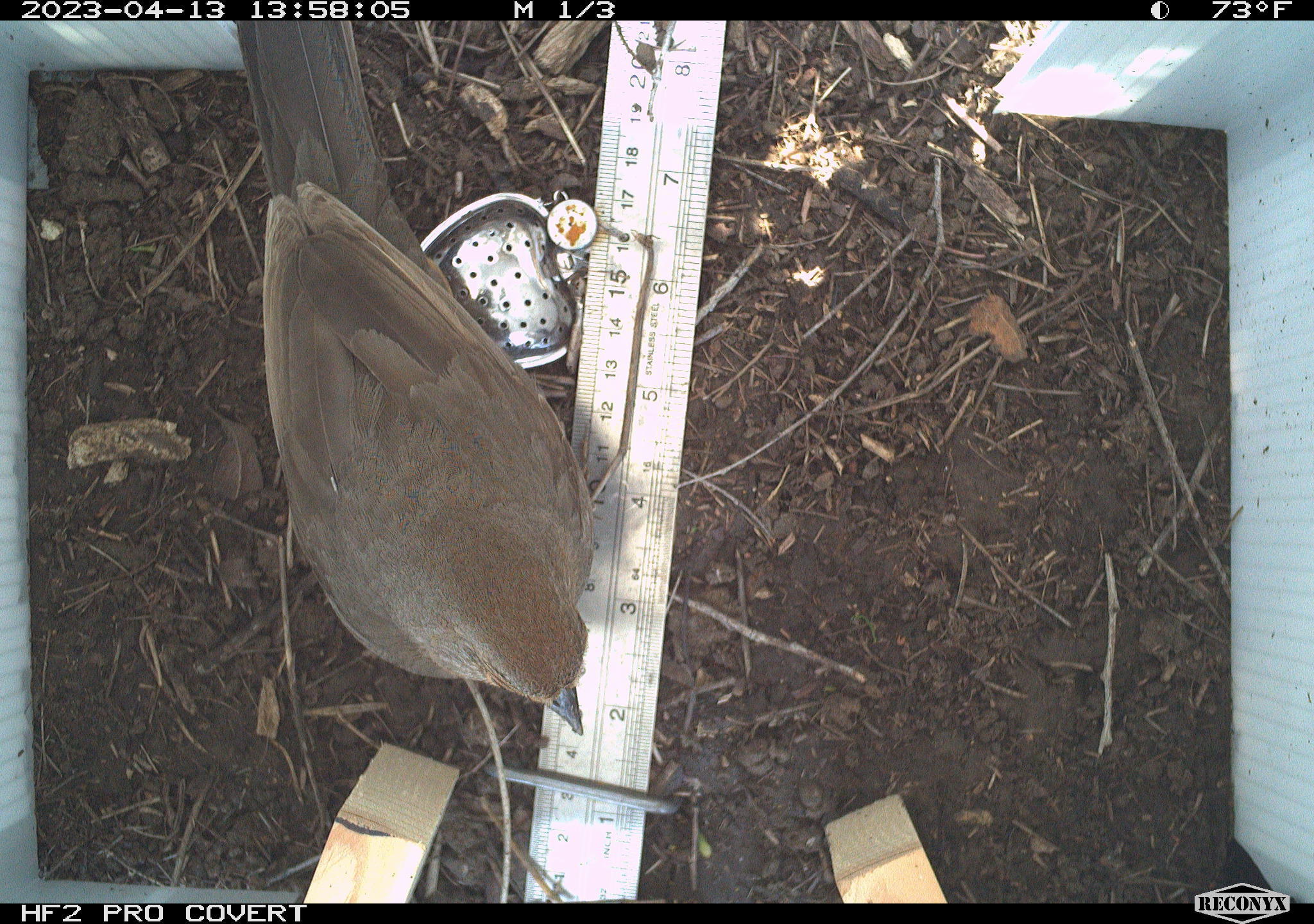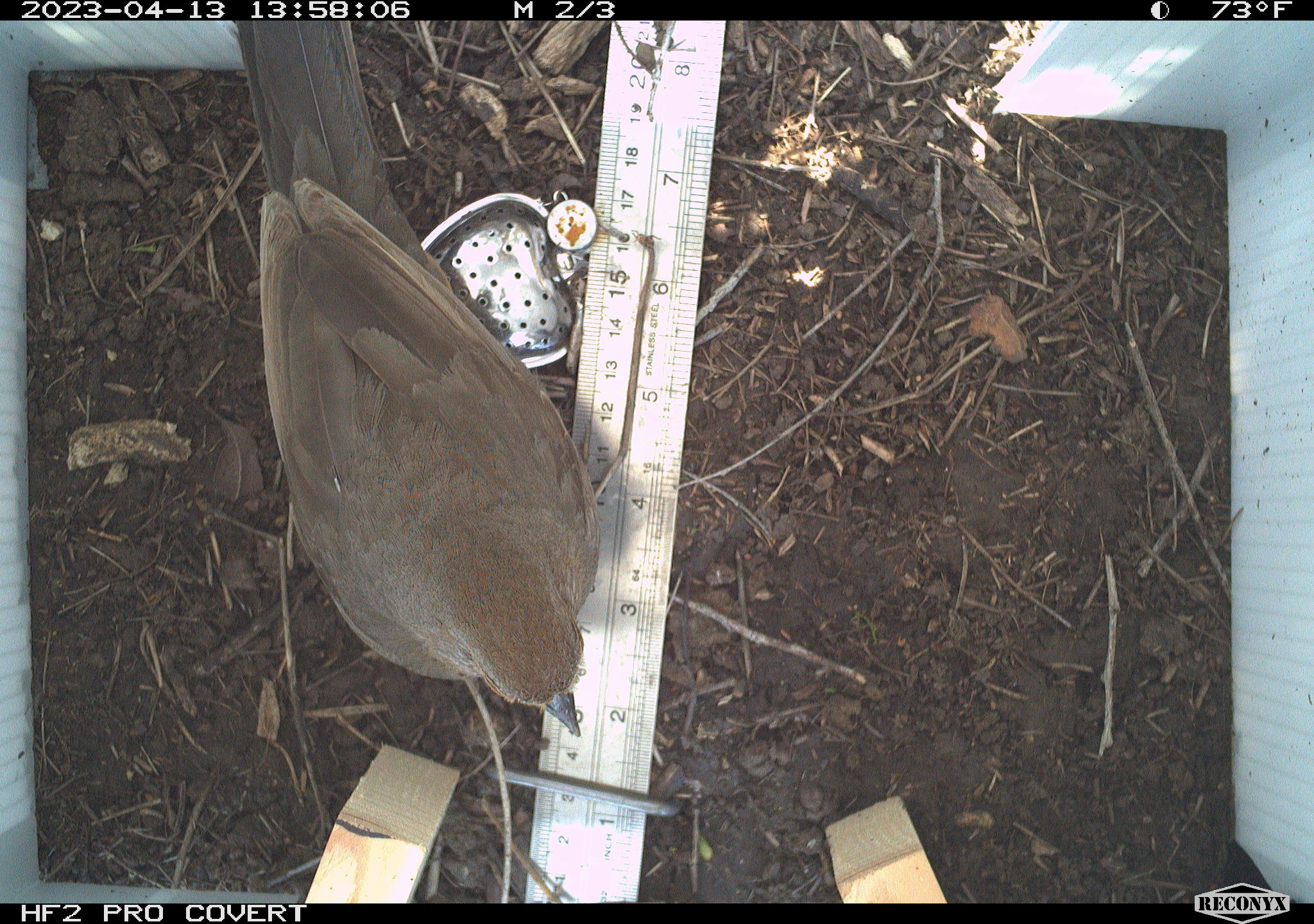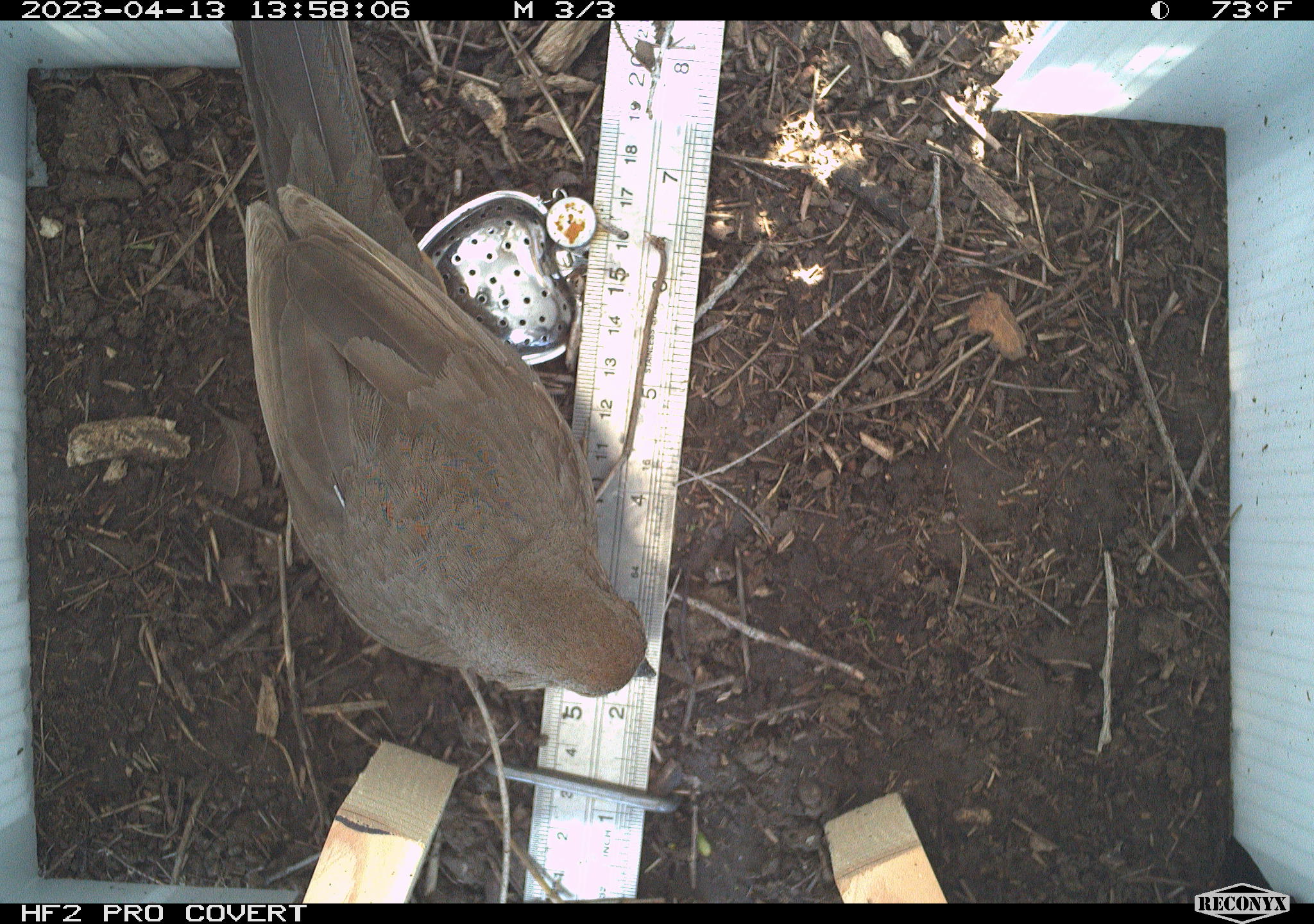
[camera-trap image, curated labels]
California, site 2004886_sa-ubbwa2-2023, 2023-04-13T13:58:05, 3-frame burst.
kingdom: Animalia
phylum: Chordata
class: Aves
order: Passeriformes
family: Passerellidae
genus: Melozone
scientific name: Melozone crissalis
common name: california towhee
California towhee (Melozone crissalis).